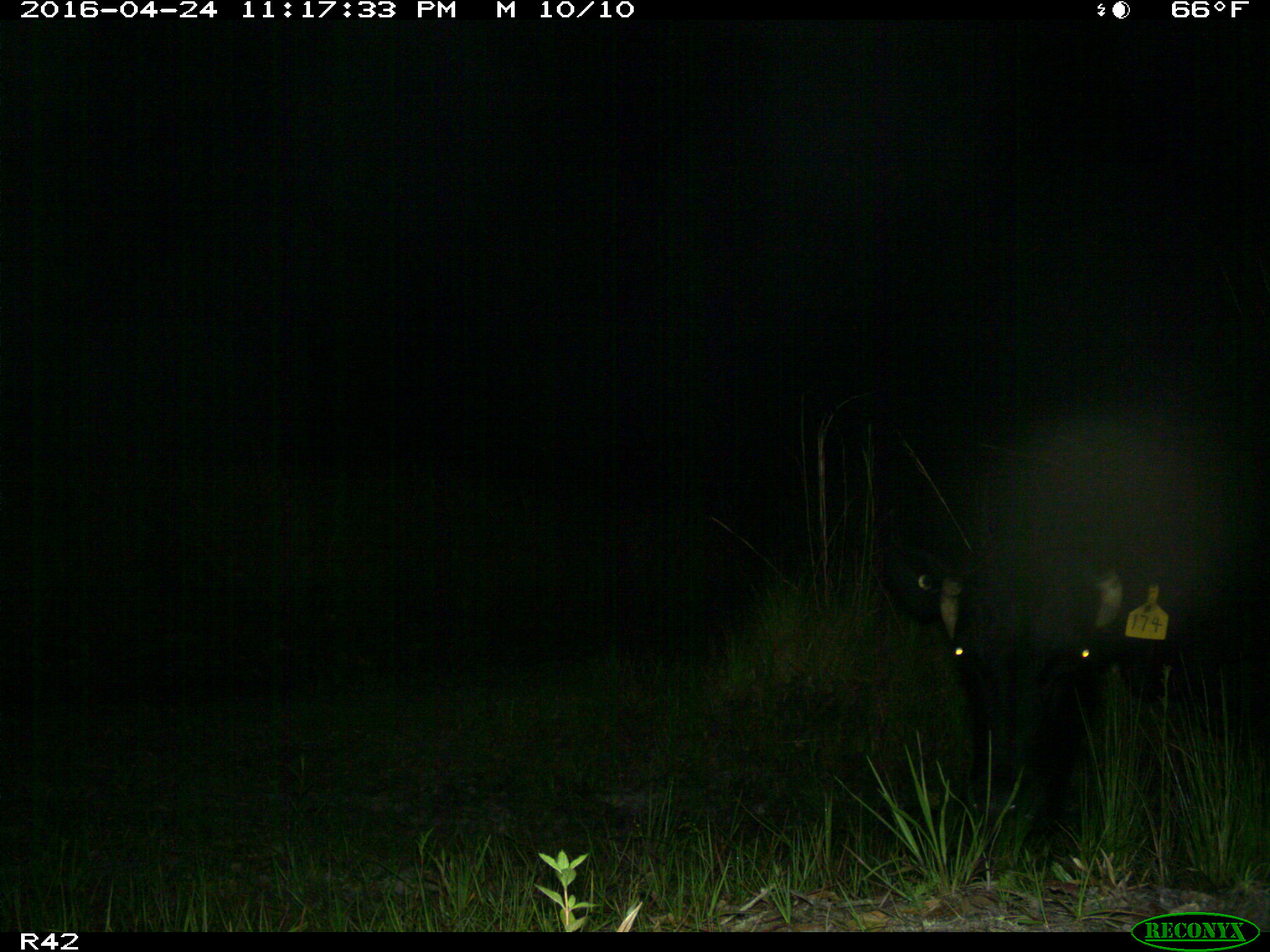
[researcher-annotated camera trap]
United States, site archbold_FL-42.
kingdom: Animalia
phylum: Chordata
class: Mammalia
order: Artiodactyla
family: Bovidae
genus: Bos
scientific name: Bos taurus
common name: domestic cow